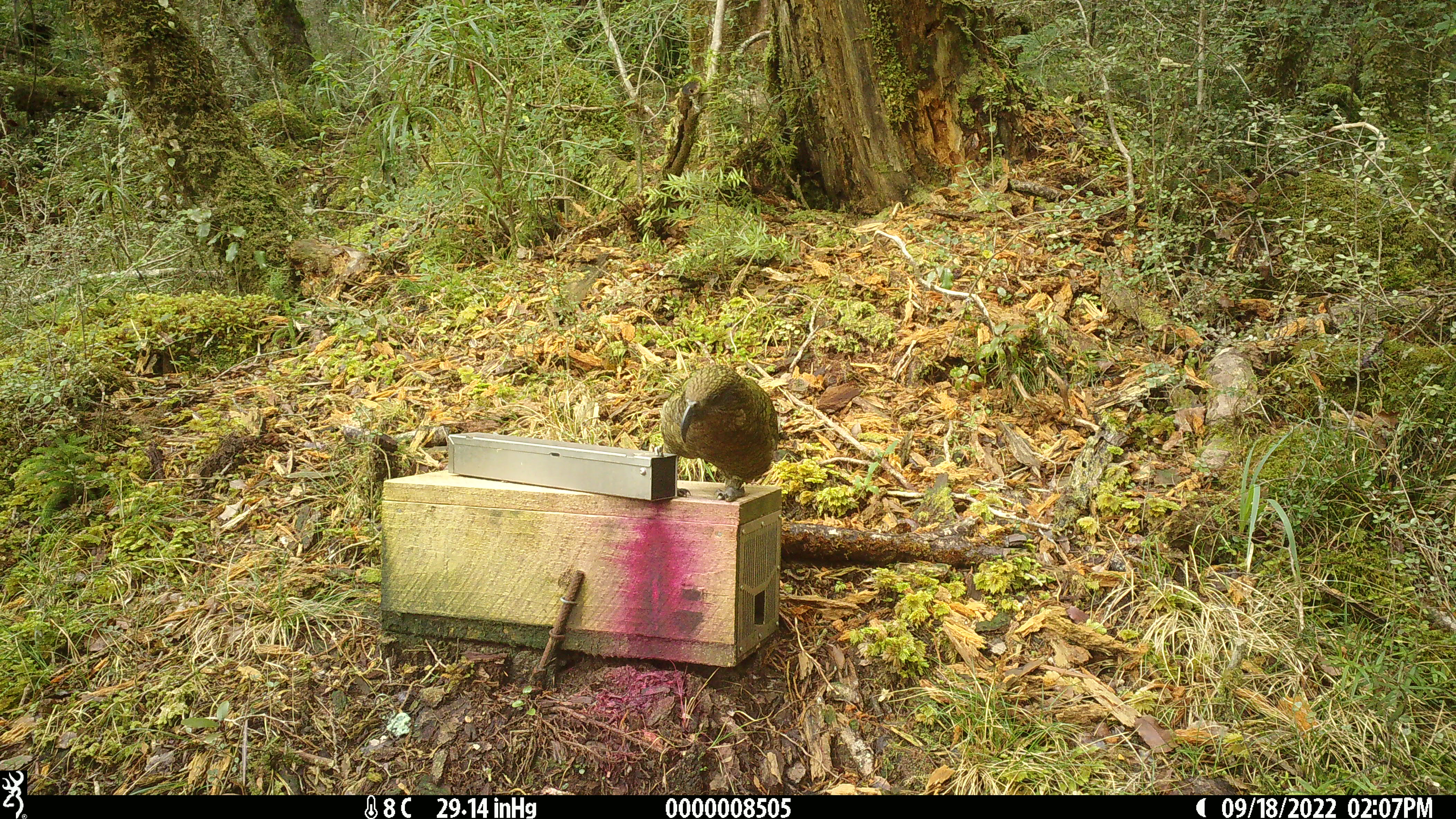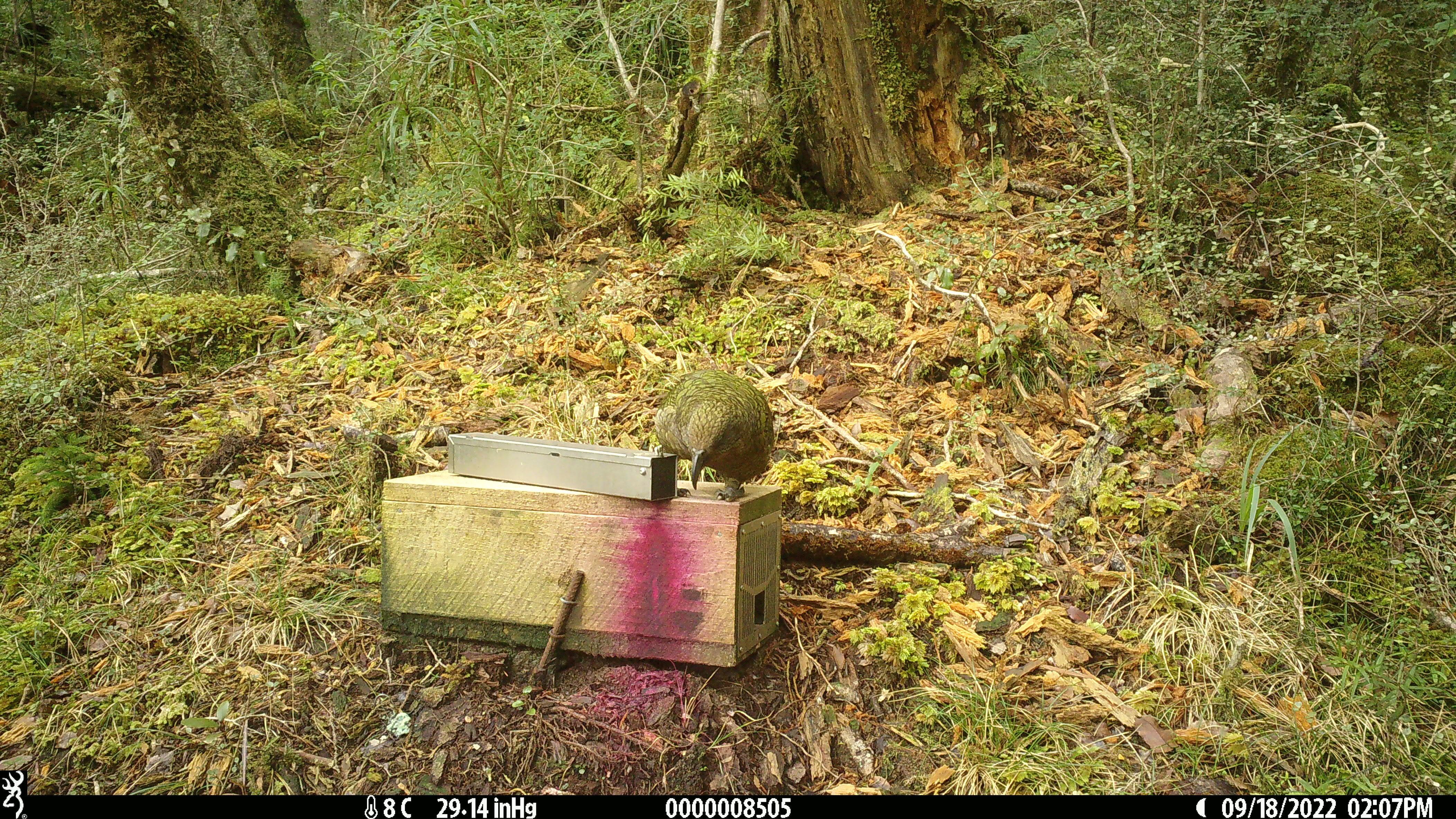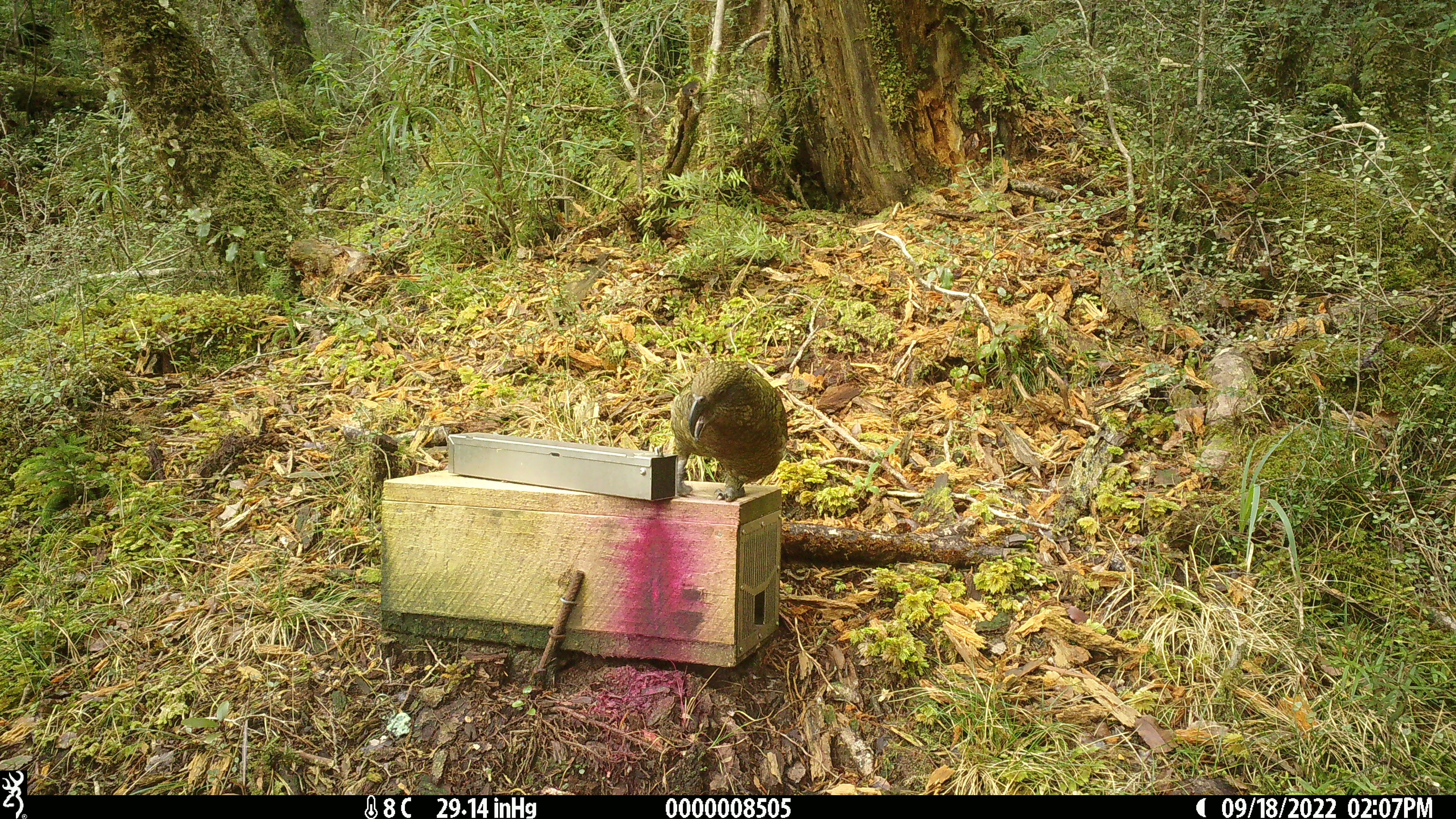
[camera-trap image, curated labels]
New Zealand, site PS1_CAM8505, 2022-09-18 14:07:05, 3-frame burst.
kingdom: Animalia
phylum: Chordata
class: Aves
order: Psittaciformes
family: Strigopidae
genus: Nestor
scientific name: Nestor notabilis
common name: kea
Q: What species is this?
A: Kea (Nestor notabilis).